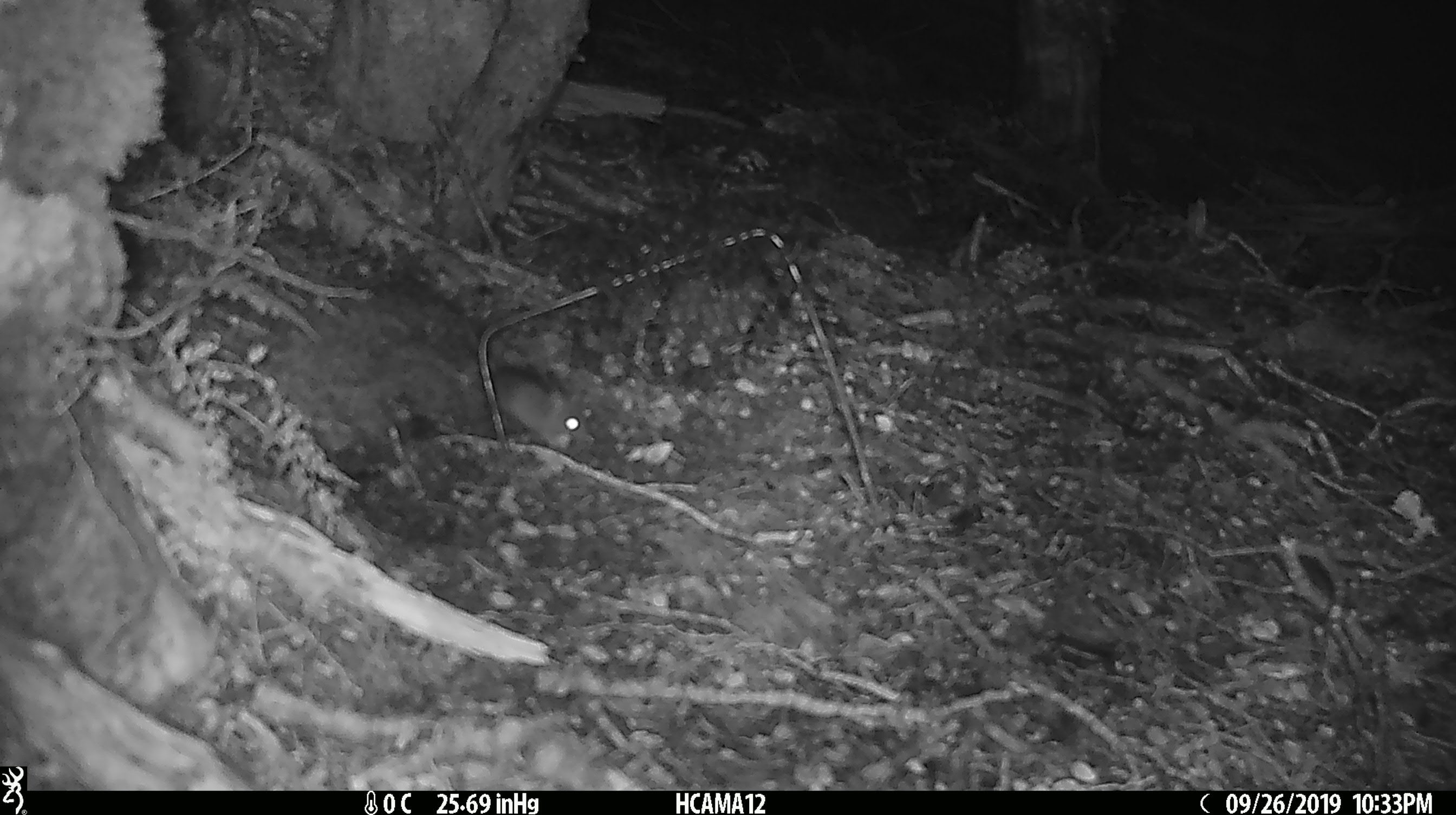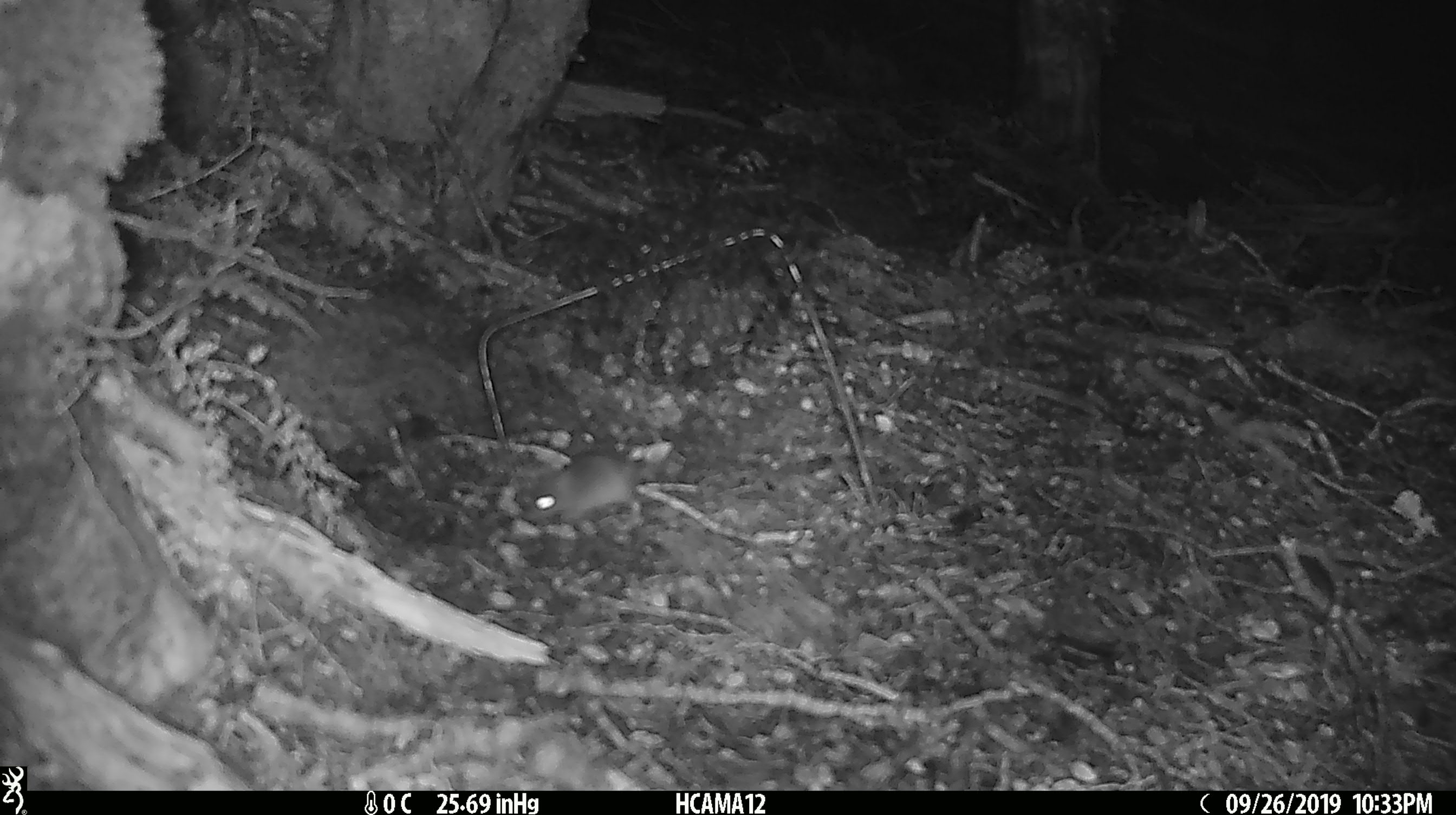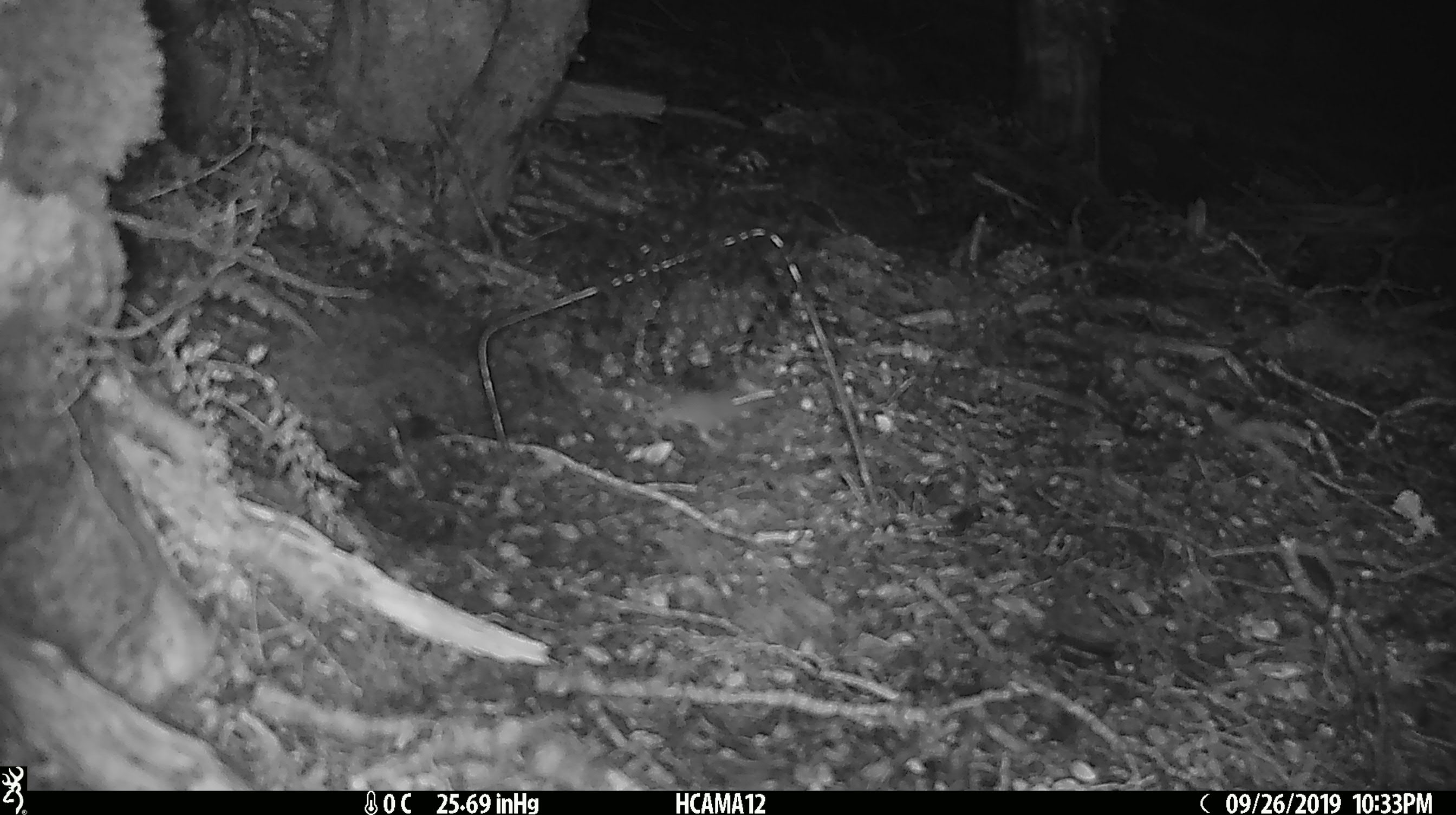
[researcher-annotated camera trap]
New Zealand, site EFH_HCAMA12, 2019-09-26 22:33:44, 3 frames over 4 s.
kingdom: Animalia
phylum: Chordata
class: Mammalia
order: Rodentia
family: Muridae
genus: Mus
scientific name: Mus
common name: mouse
Mouse (Mus).